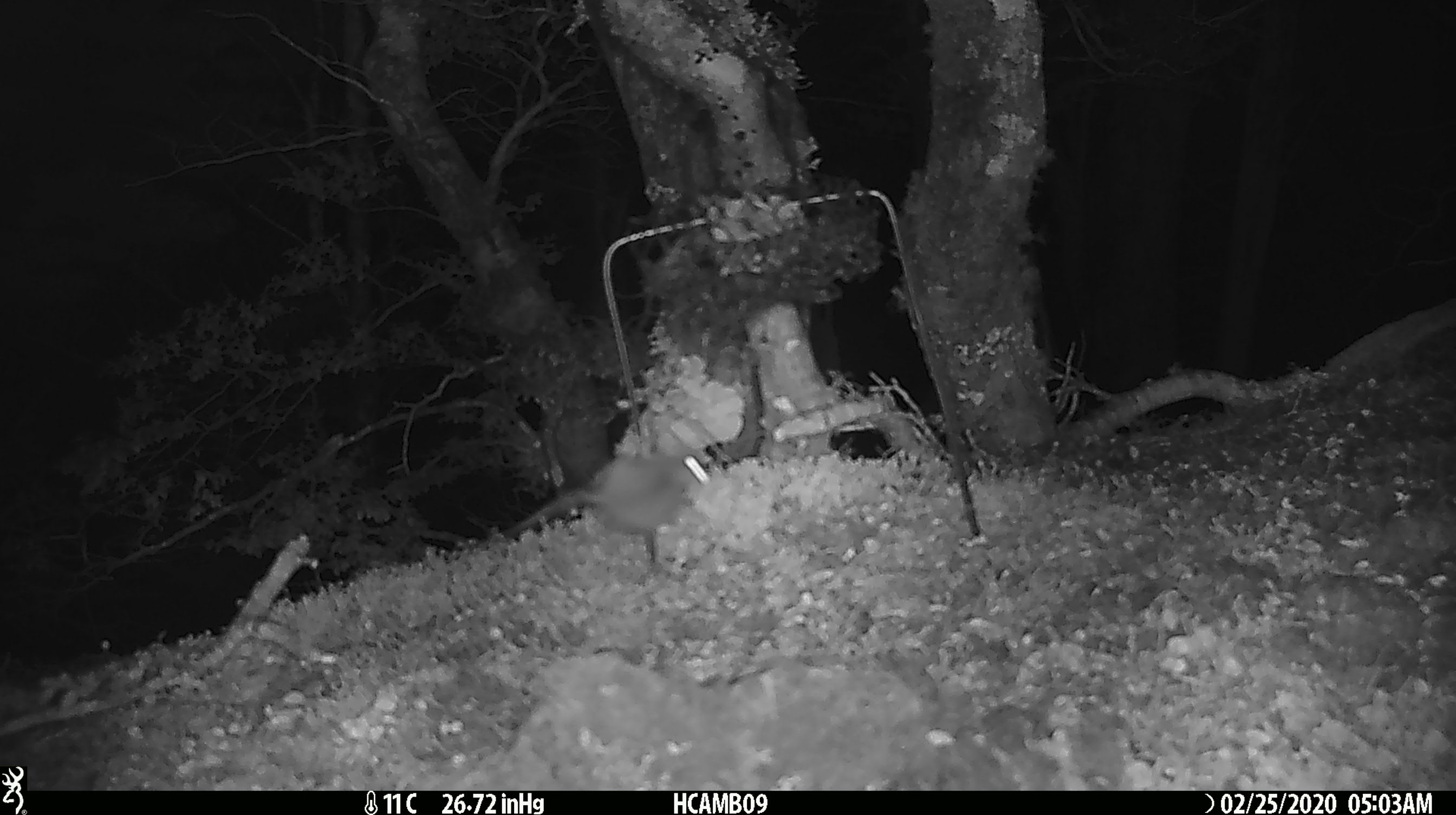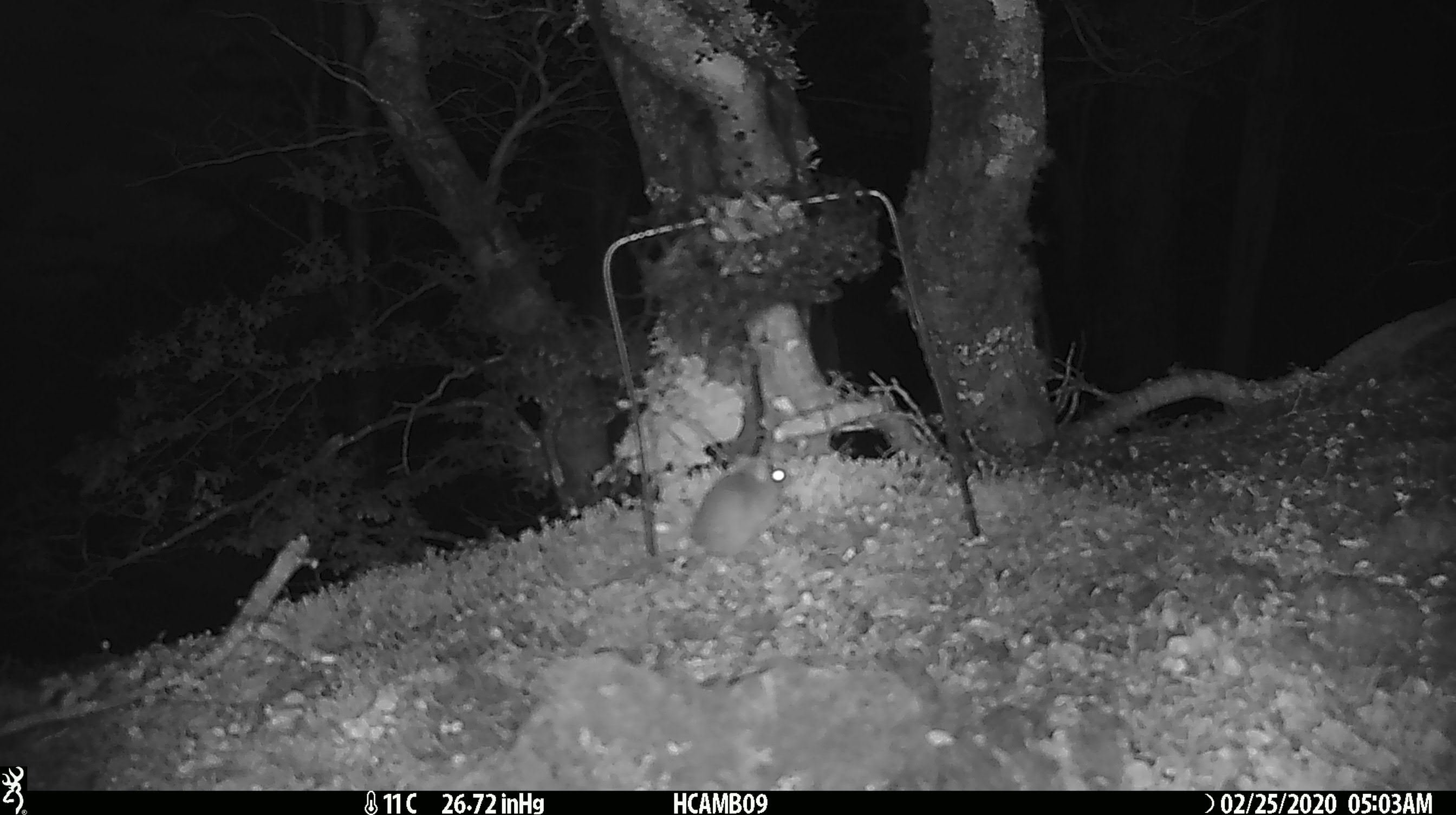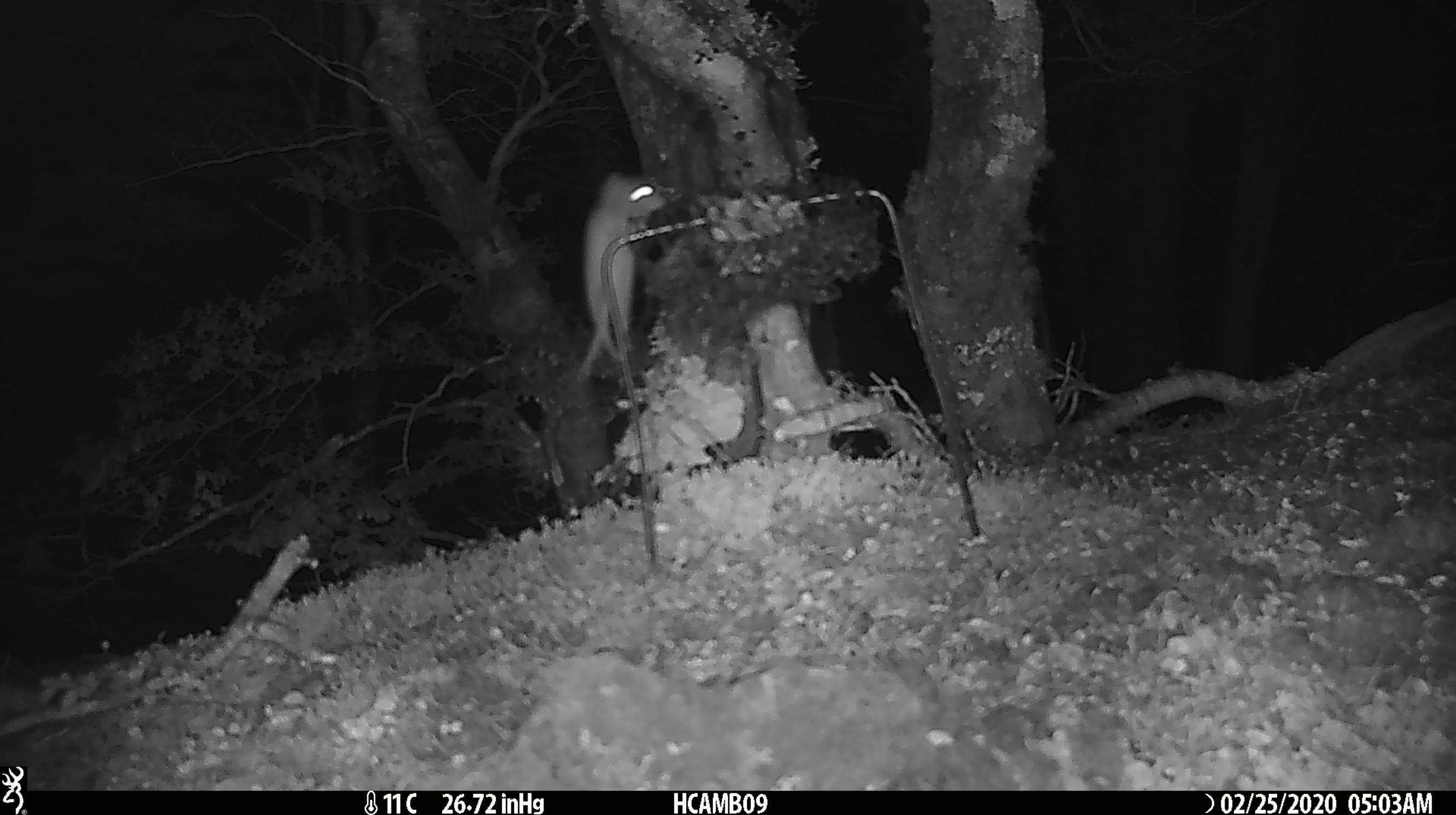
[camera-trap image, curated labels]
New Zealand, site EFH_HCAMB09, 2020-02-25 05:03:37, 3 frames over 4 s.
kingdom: Animalia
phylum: Chordata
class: Mammalia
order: Rodentia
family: Muridae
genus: Mus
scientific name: Mus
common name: mouse